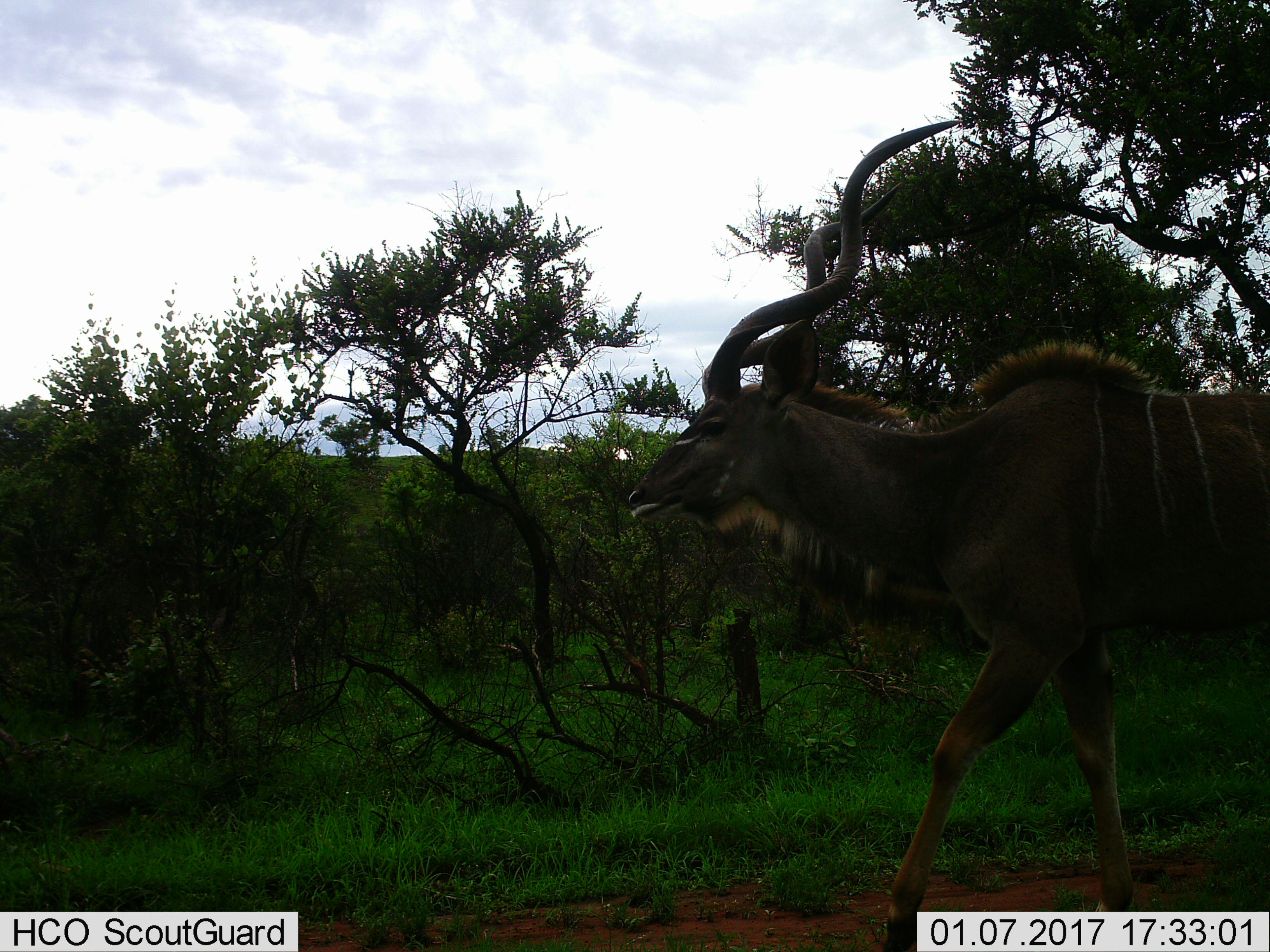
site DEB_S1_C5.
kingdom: Animalia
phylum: Chordata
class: Mammalia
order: Artiodactyla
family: Bovidae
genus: Tragelaphus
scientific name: Tragelaphus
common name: kudu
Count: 1.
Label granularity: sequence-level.